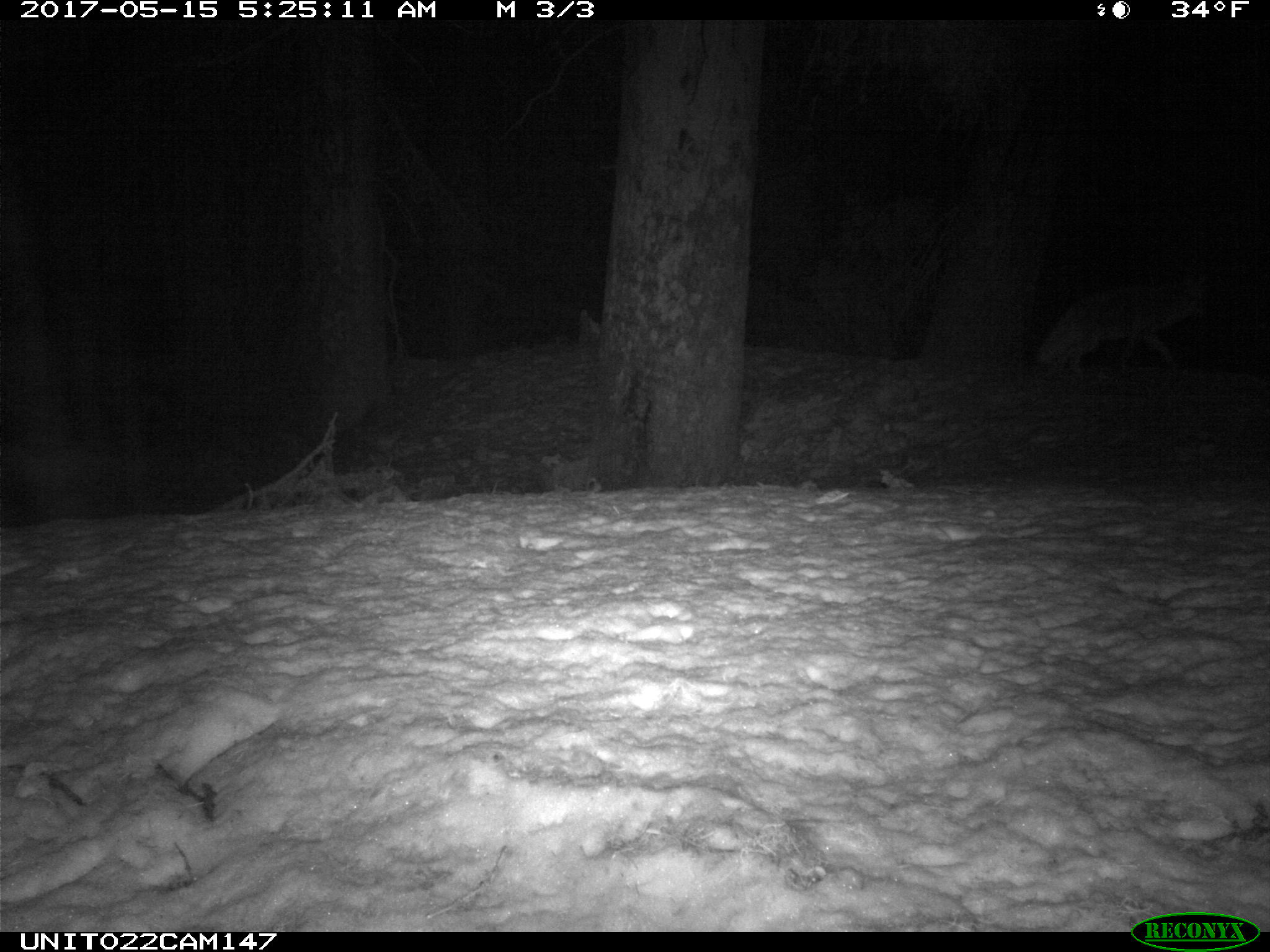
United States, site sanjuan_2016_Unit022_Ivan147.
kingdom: Animalia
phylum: Chordata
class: Mammalia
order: Carnivora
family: Canidae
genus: Canis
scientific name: Canis latrans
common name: coyote